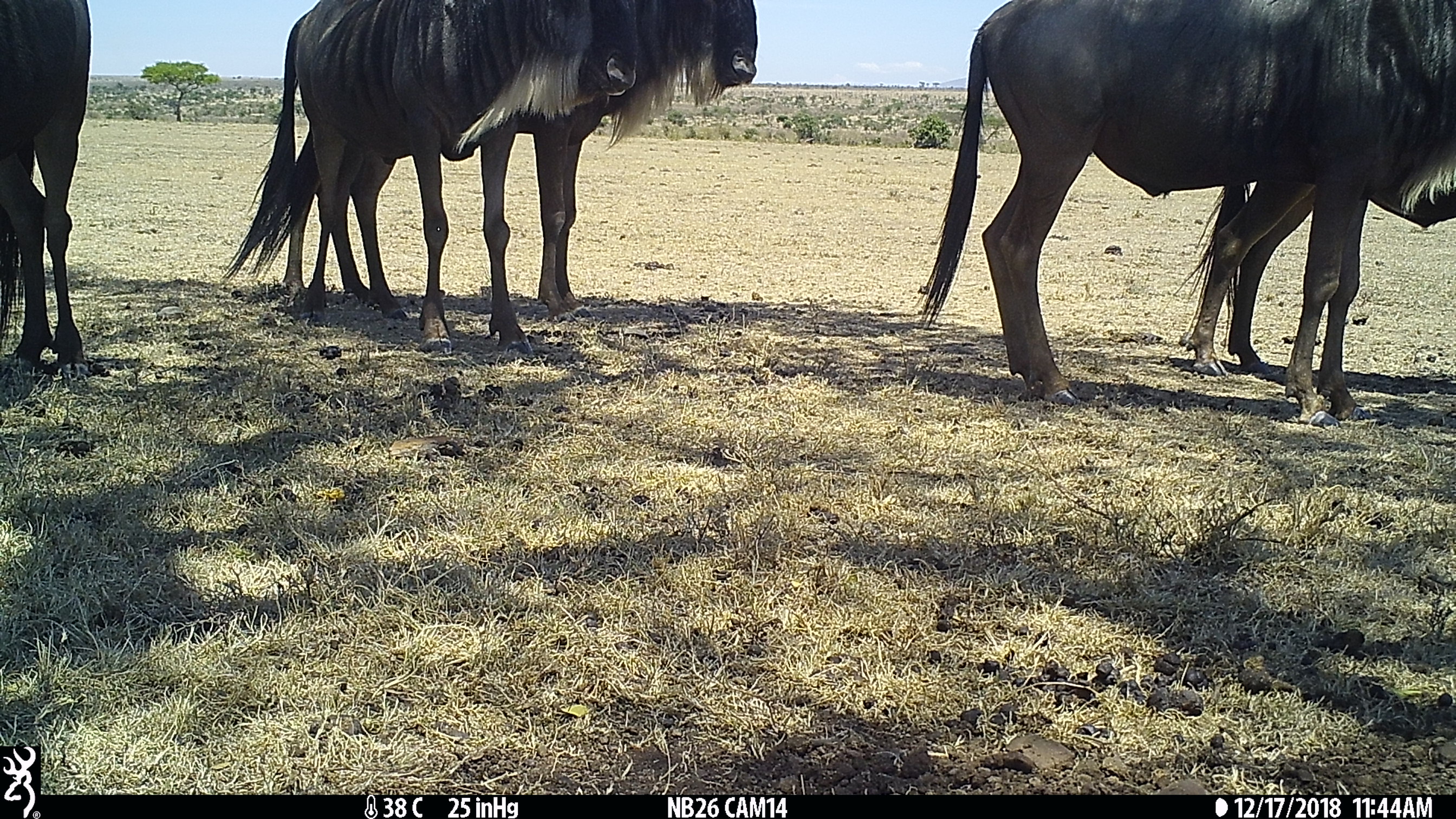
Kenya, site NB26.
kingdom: Animalia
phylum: Chordata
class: Mammalia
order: Artiodactyla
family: Bovidae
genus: Connochaetes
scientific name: Connochaetes taurinus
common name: blue wildebeest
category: wildebeest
Wildebeest (blue wildebeest) (Connochaetes taurinus).